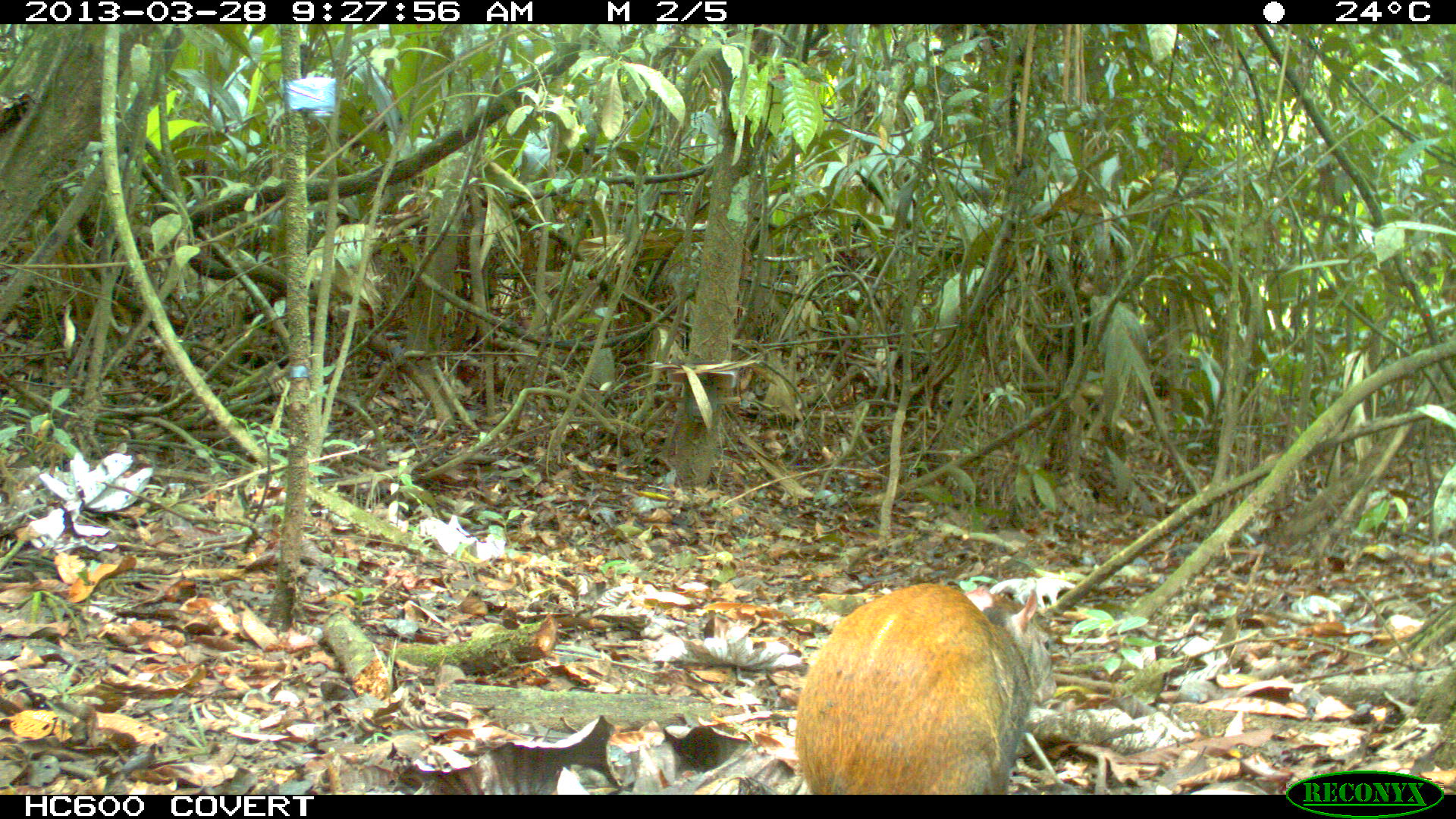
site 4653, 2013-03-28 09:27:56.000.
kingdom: Animalia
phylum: Chordata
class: Mammalia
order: Rodentia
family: Dasyproctidae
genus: Dasyprocta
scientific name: Dasyprocta leporina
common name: red-rumped agouti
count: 1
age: adult